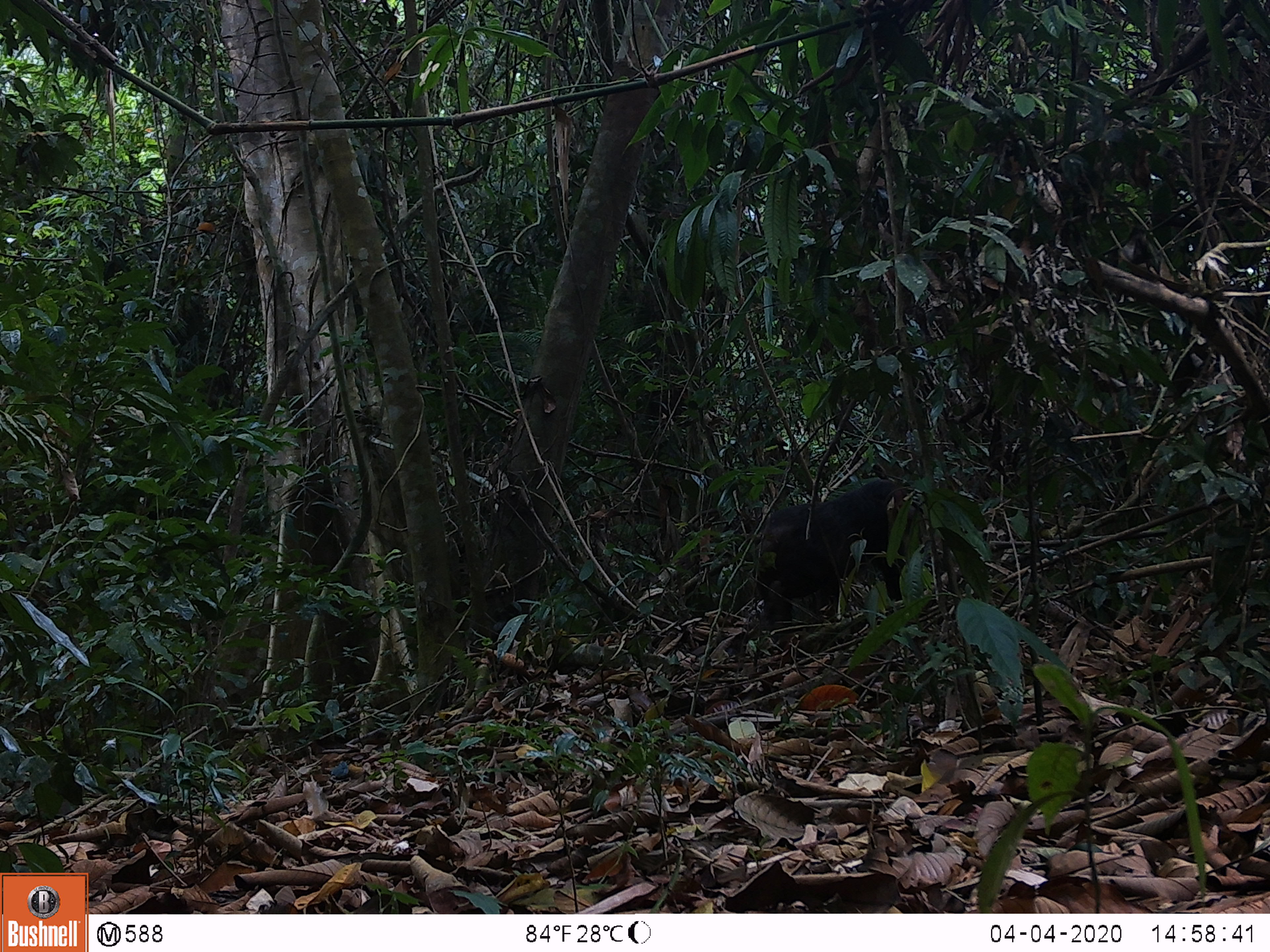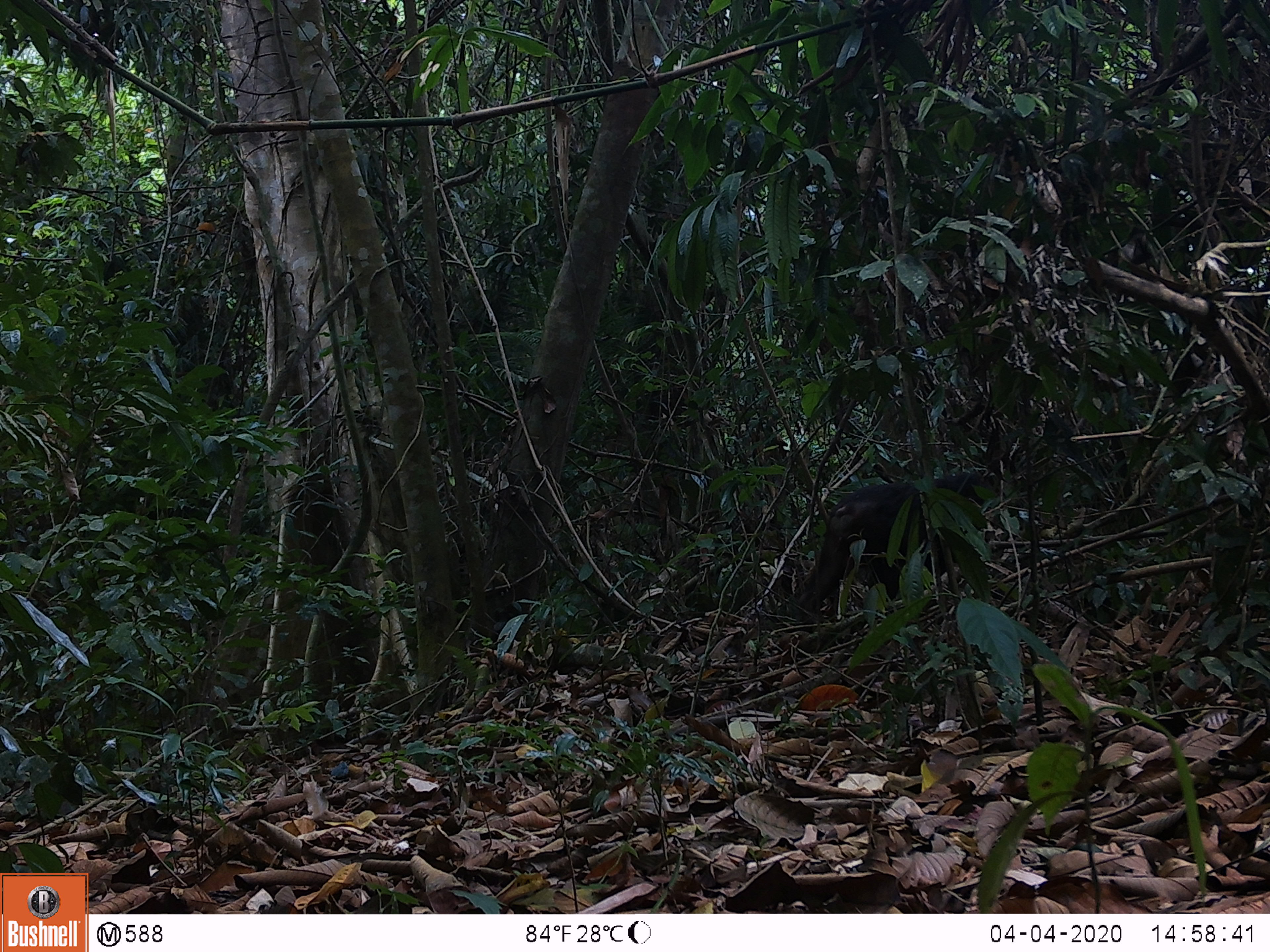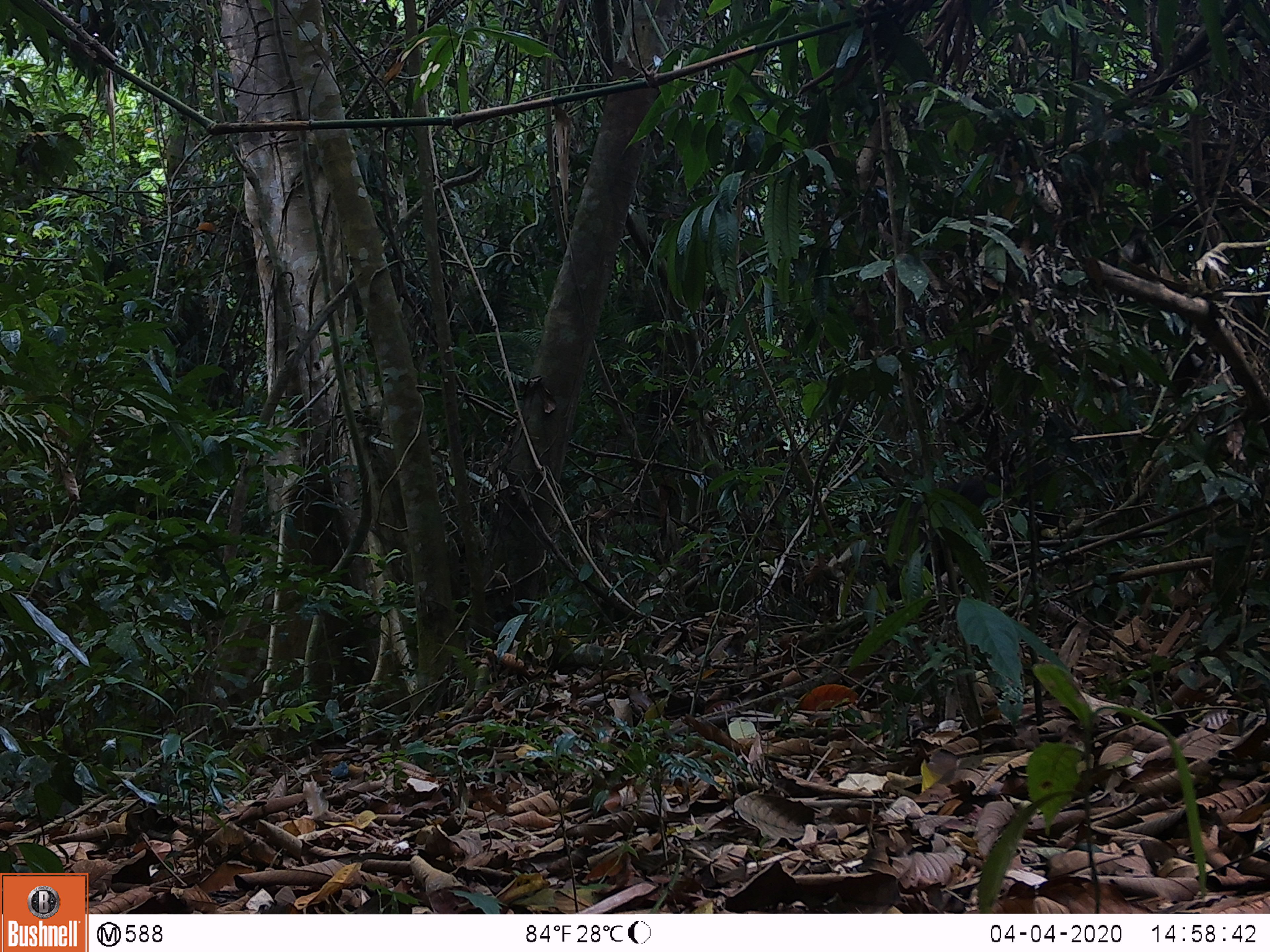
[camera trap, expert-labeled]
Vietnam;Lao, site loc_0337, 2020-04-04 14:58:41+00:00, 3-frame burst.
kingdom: Animalia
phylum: Chordata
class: Mammalia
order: Primates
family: Cercopithecidae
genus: Macaca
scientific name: Macaca arctoides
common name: stump-tailed macaque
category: stump tailed macaque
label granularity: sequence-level